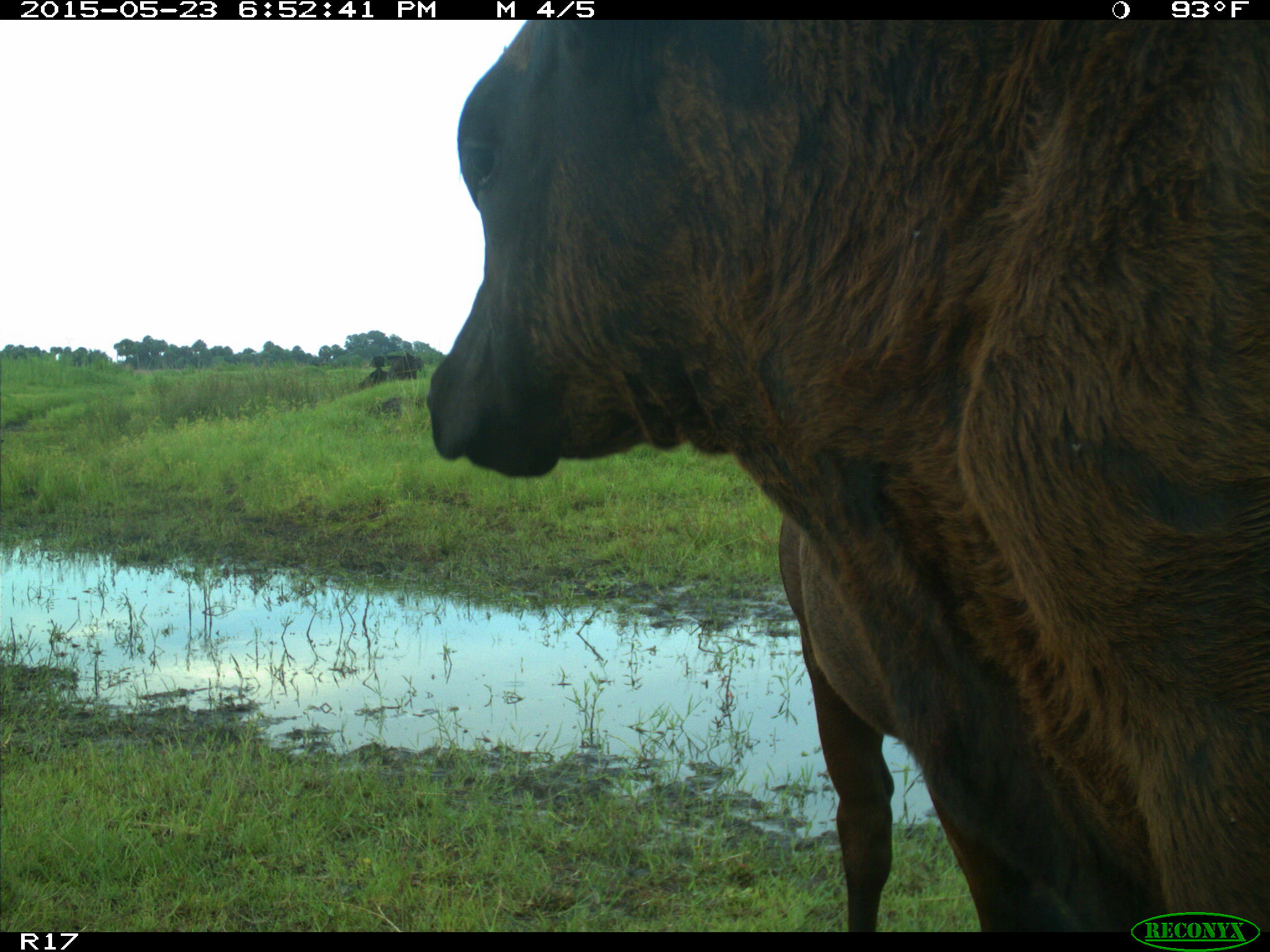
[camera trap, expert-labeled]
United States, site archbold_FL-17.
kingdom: Animalia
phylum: Chordata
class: Mammalia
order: Artiodactyla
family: Bovidae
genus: Bos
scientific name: Bos taurus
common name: domestic cow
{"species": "Bos taurus (domestic cow)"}